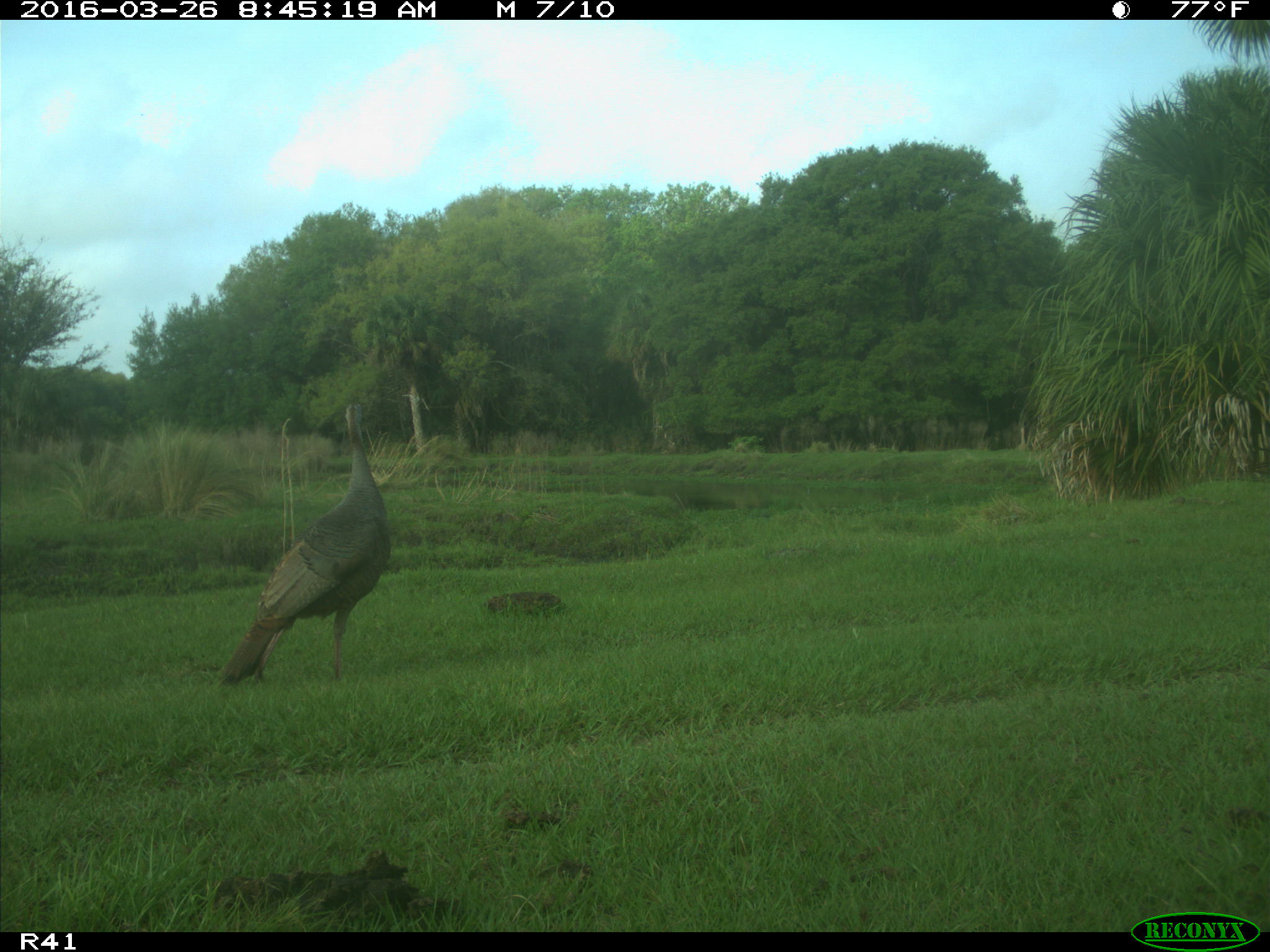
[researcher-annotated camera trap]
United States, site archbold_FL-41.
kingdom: Animalia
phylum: Chordata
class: Mammalia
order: Artiodactyla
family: Bovidae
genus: Bos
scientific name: Bos taurus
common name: domestic cow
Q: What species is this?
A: Bos taurus (domestic cow).